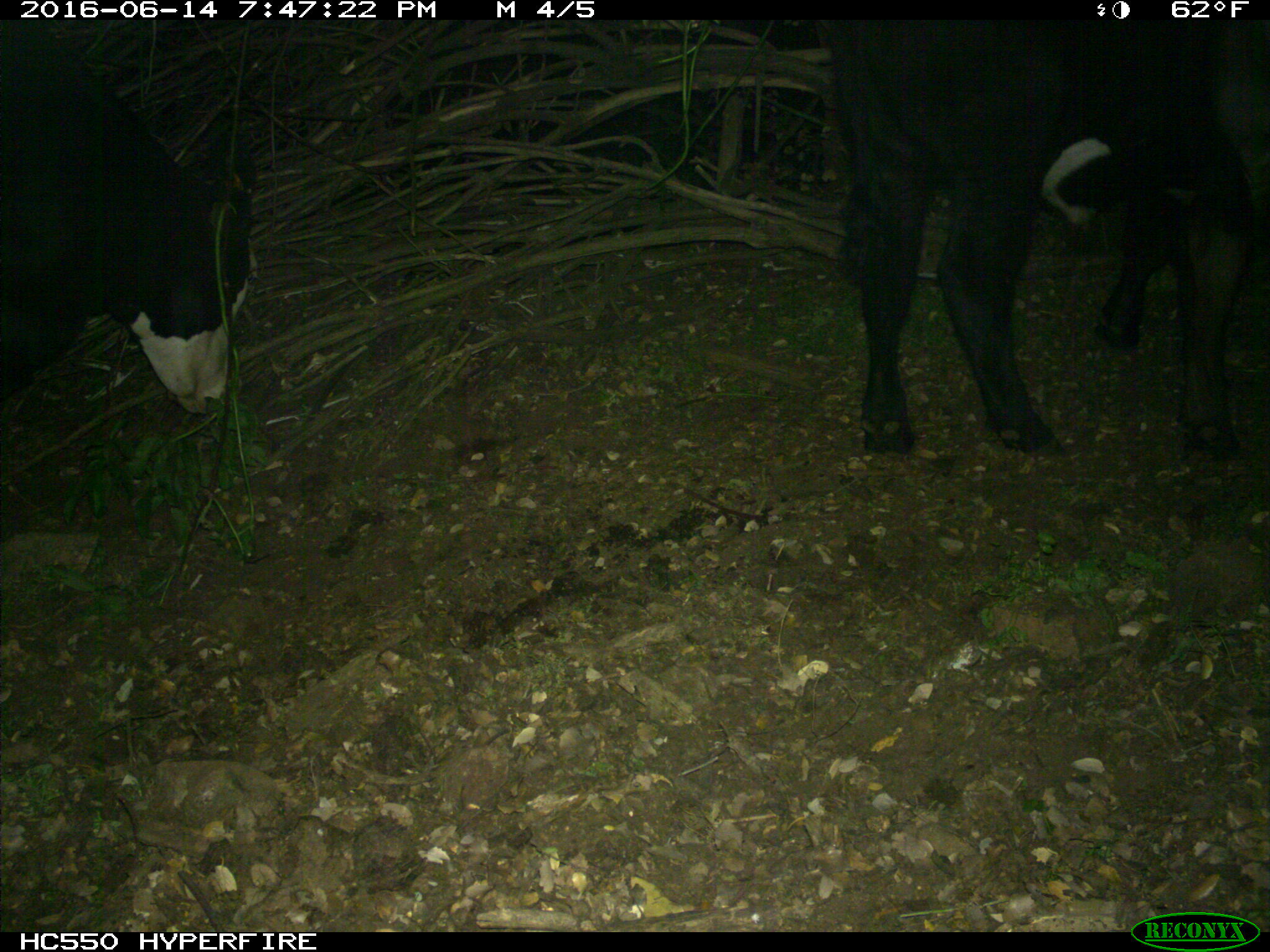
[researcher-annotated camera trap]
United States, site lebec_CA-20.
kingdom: Animalia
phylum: Chordata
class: Mammalia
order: Artiodactyla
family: Bovidae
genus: Bos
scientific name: Bos taurus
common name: domestic cow